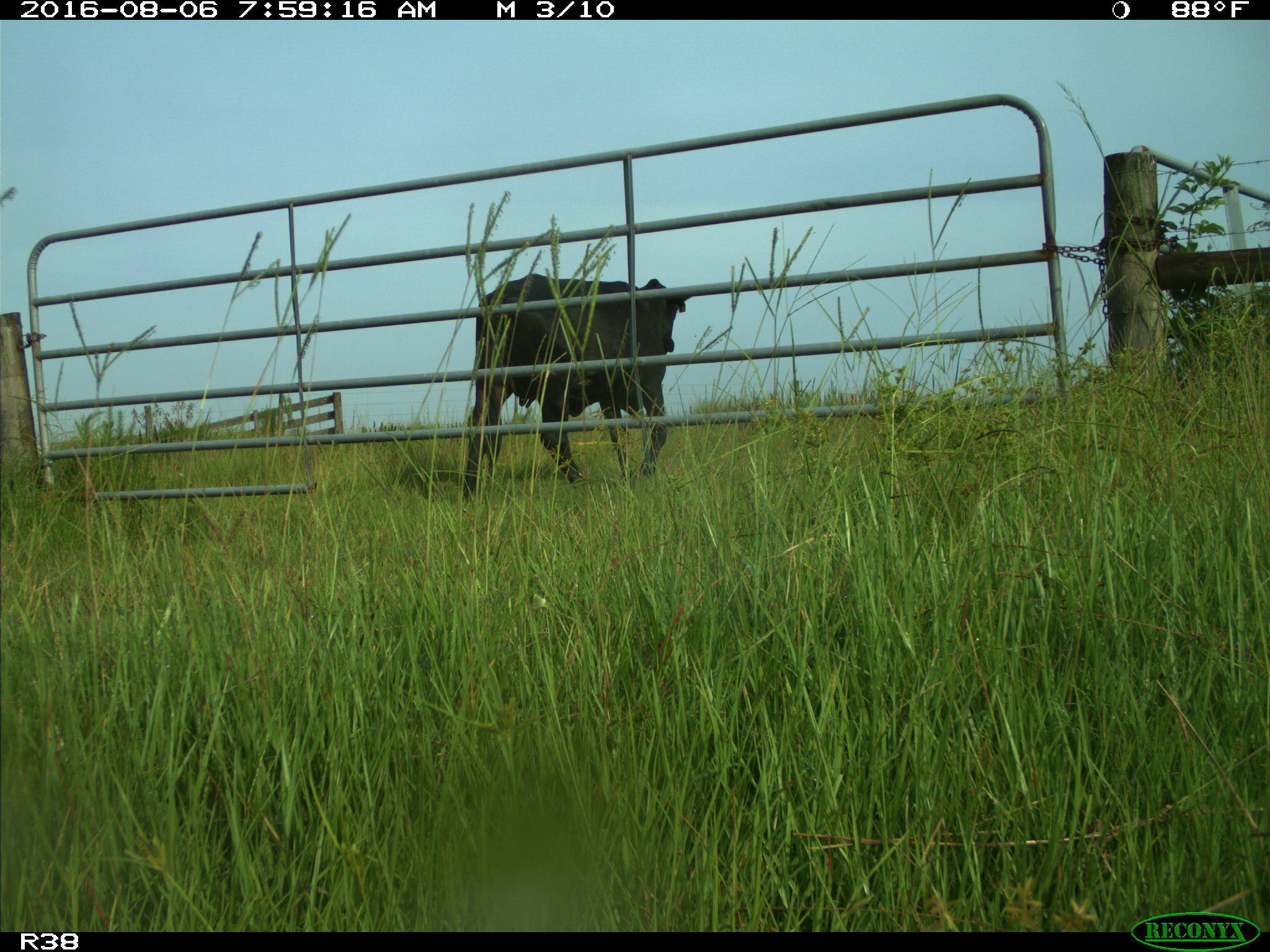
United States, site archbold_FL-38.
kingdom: Animalia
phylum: Chordata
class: Mammalia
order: Artiodactyla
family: Bovidae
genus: Bos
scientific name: Bos taurus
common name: domestic cow